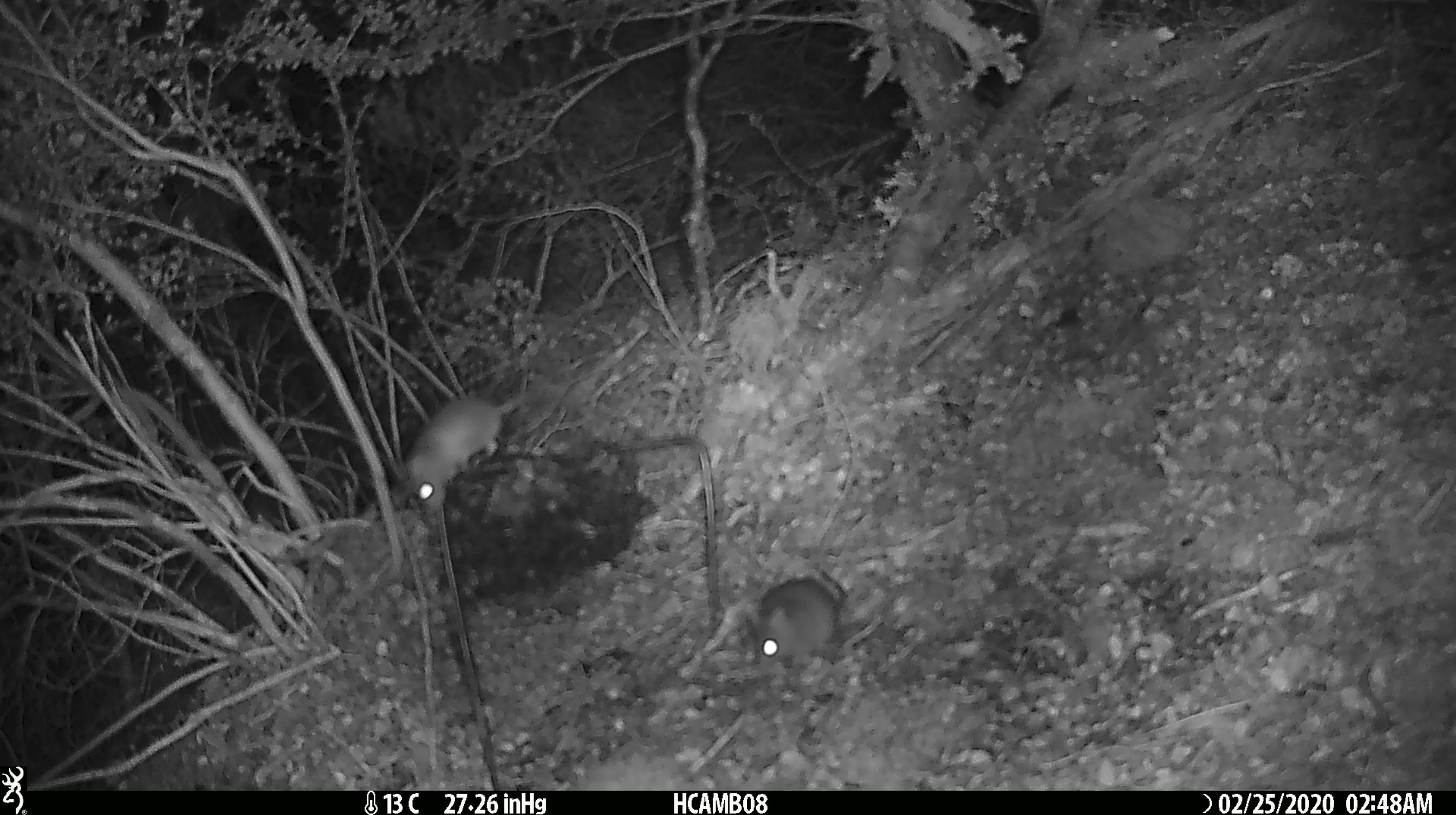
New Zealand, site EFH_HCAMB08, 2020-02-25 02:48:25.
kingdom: Animalia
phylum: Chordata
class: Mammalia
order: Rodentia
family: Muridae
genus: Mus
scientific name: Mus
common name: mouse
Mouse (Mus).